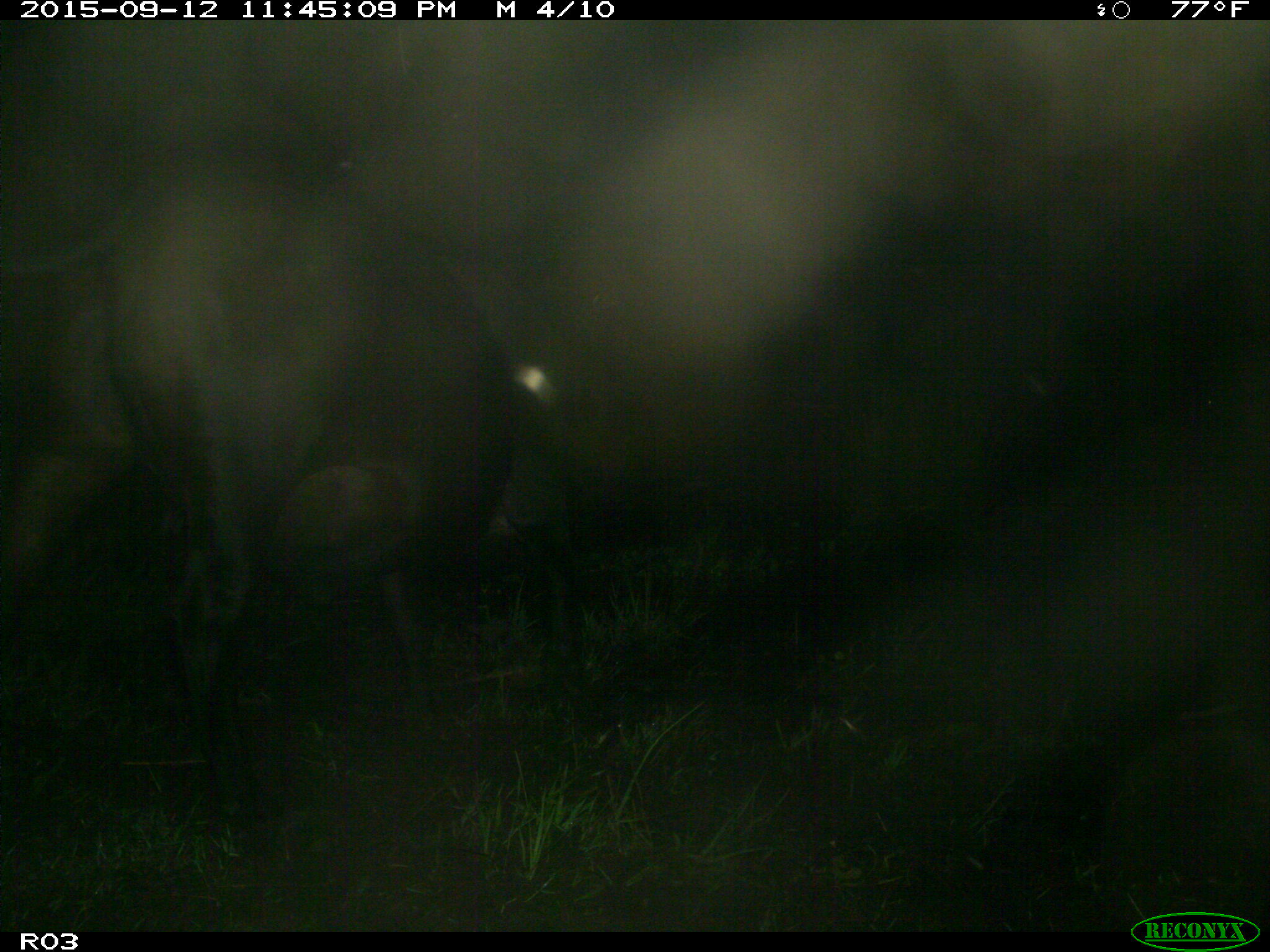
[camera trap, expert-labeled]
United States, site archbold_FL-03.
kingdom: Animalia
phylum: Chordata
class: Mammalia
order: Artiodactyla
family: Bovidae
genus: Bos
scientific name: Bos taurus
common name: domestic cow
Bos taurus (domestic cow).